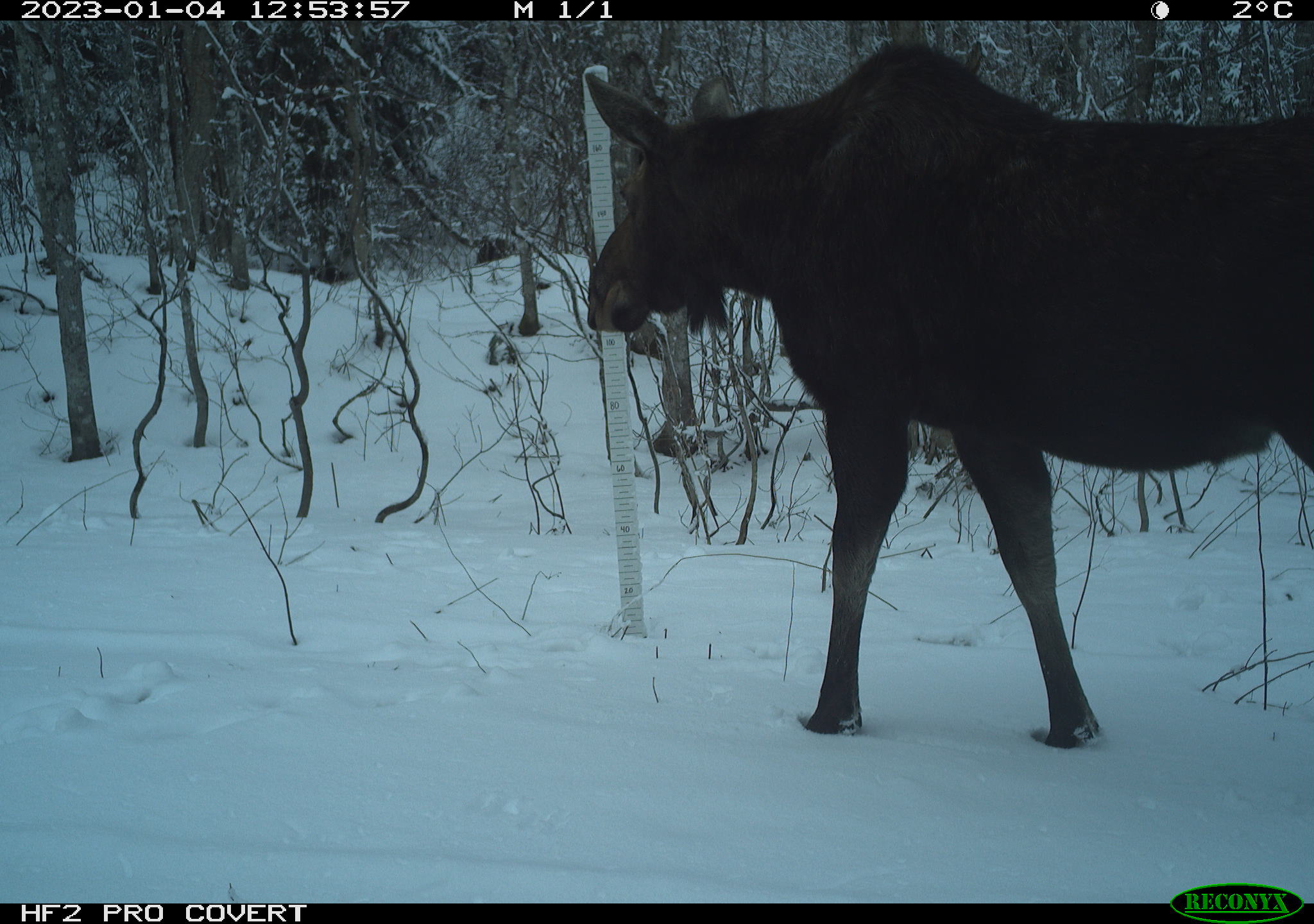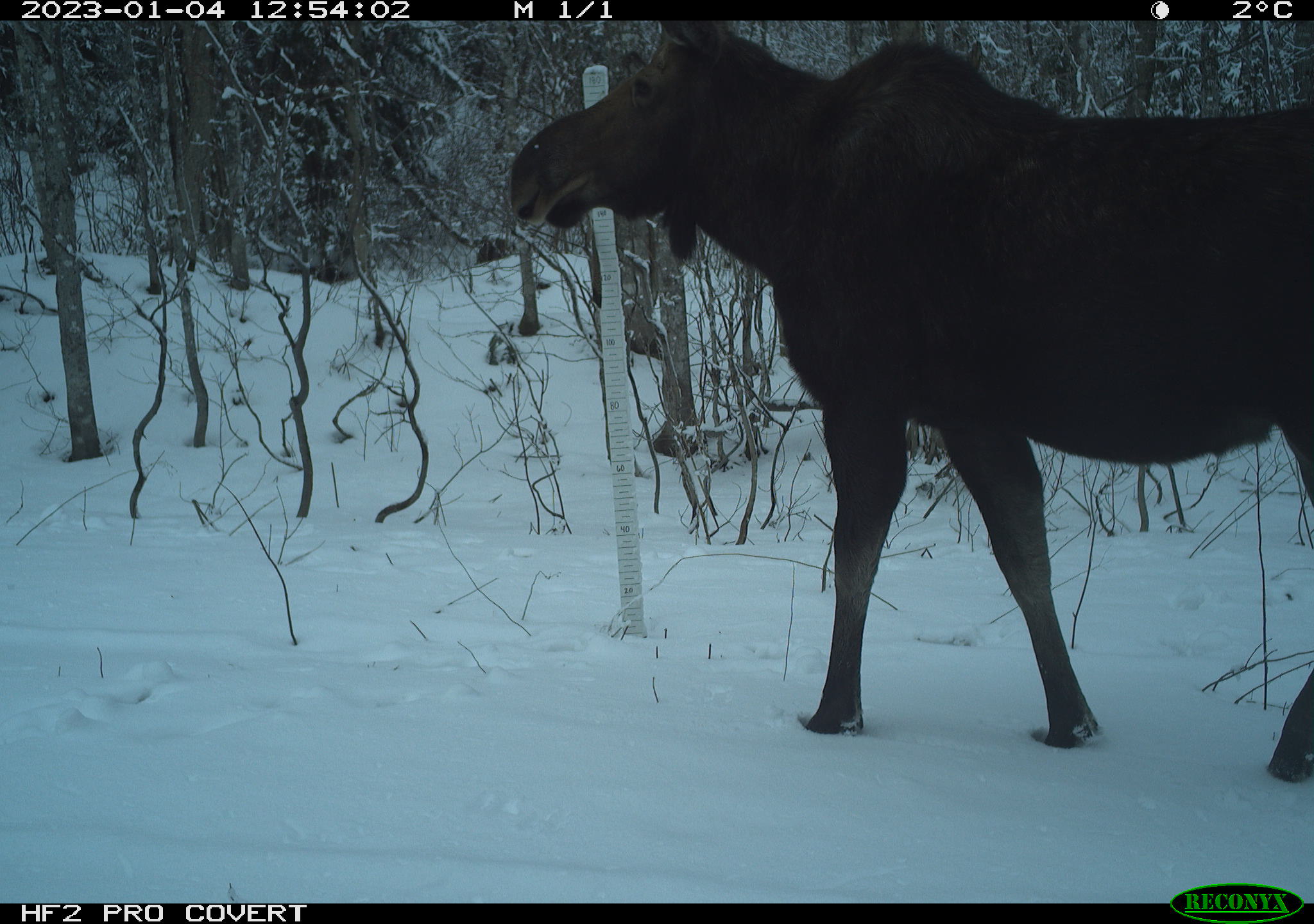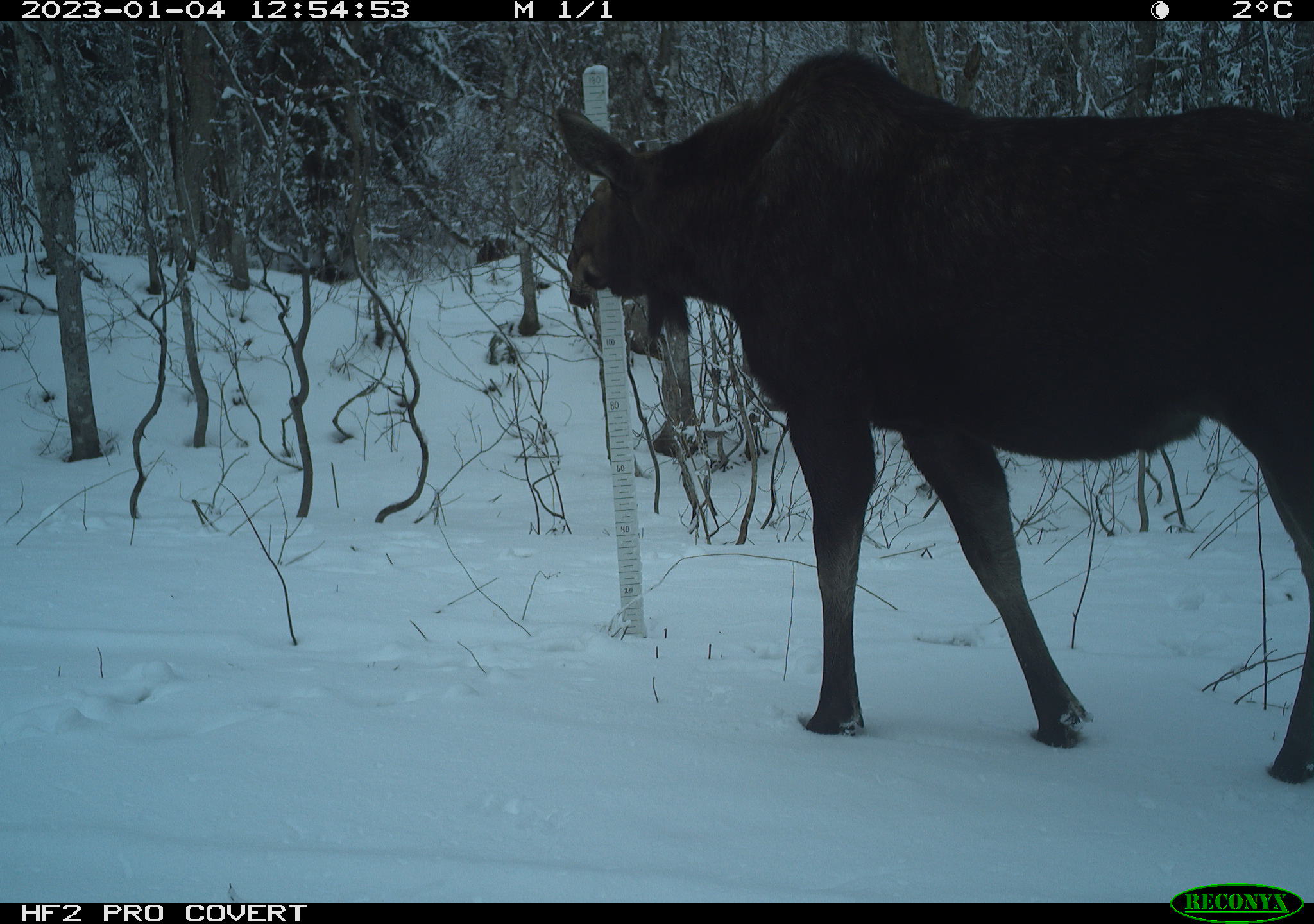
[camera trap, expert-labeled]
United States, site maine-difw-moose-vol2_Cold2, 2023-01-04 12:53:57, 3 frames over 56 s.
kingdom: Animalia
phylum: Chordata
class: Mammalia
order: Artiodactyla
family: Cervidae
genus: Alces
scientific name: Alces alces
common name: moose